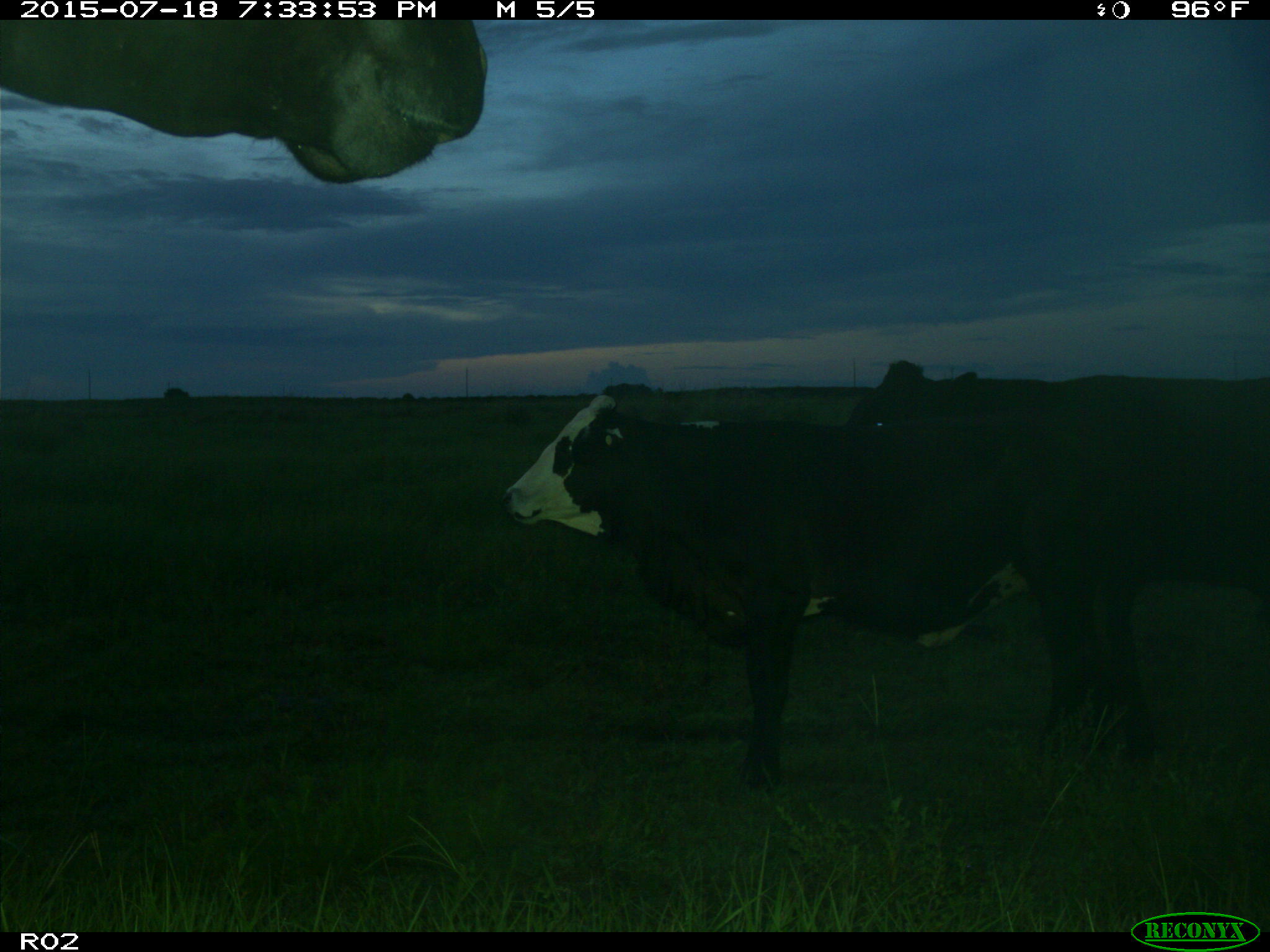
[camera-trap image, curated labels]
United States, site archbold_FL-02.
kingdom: Animalia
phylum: Chordata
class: Mammalia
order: Artiodactyla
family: Bovidae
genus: Bos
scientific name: Bos taurus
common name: domestic cow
Bos taurus (domestic cow).